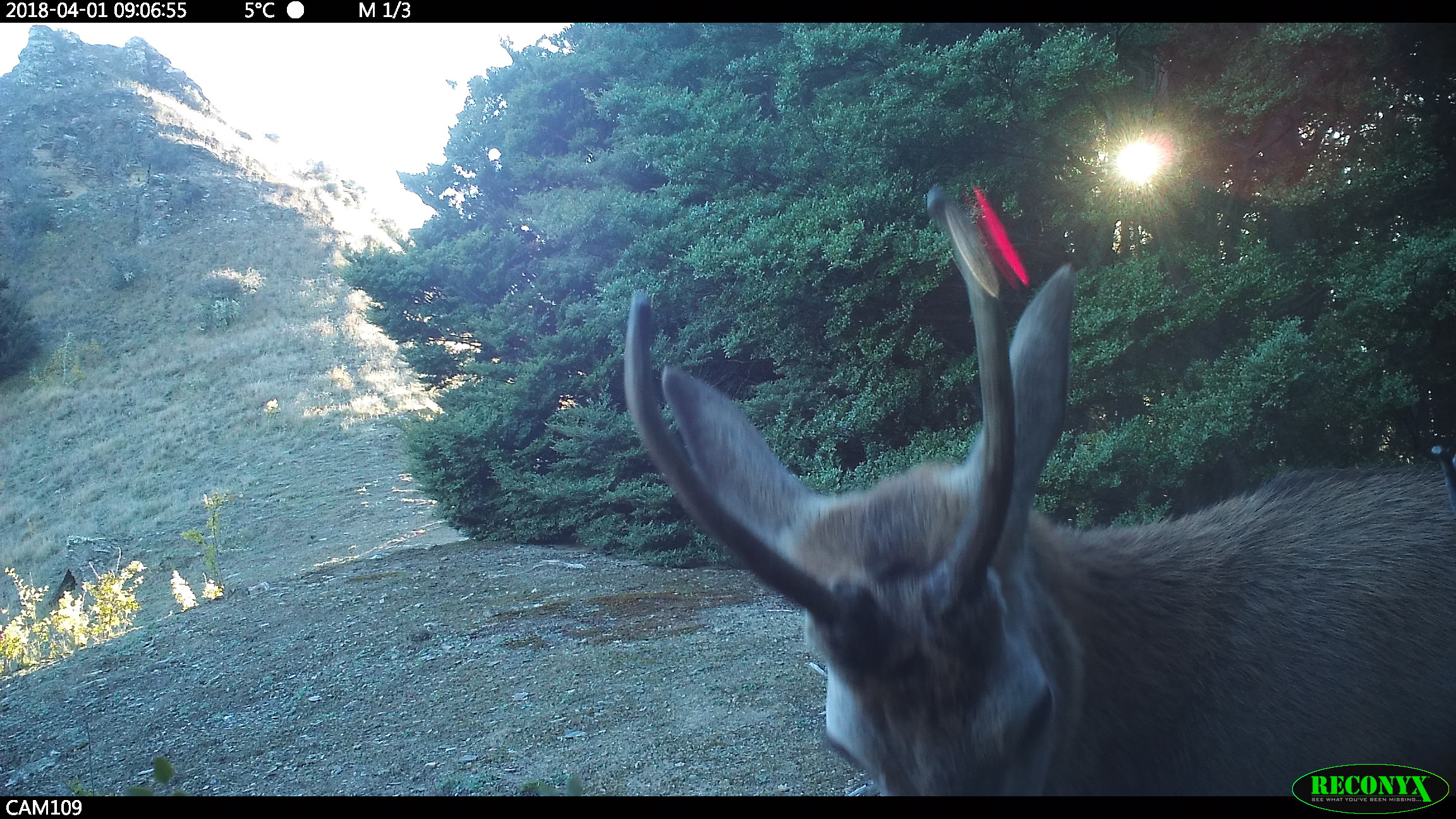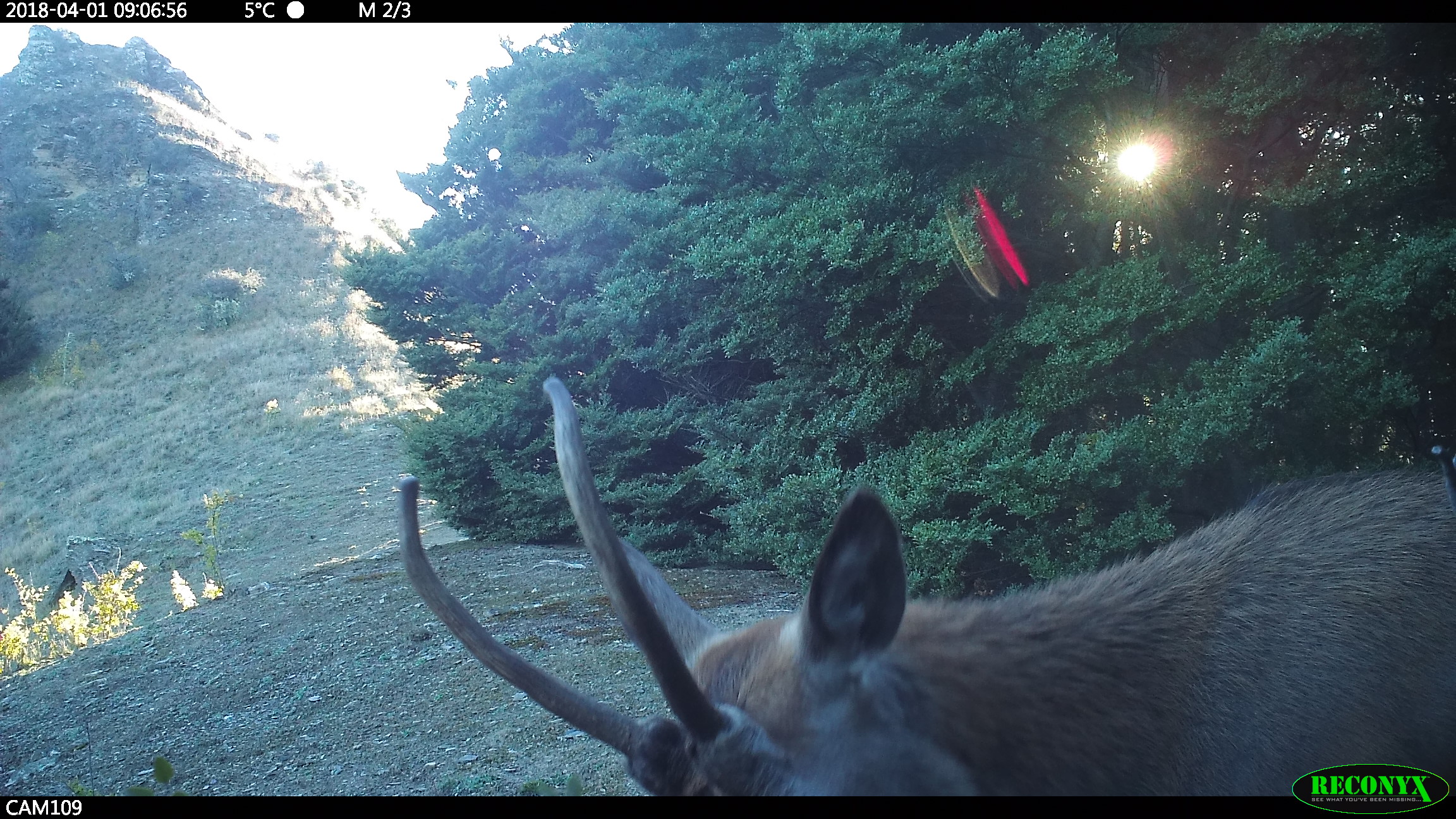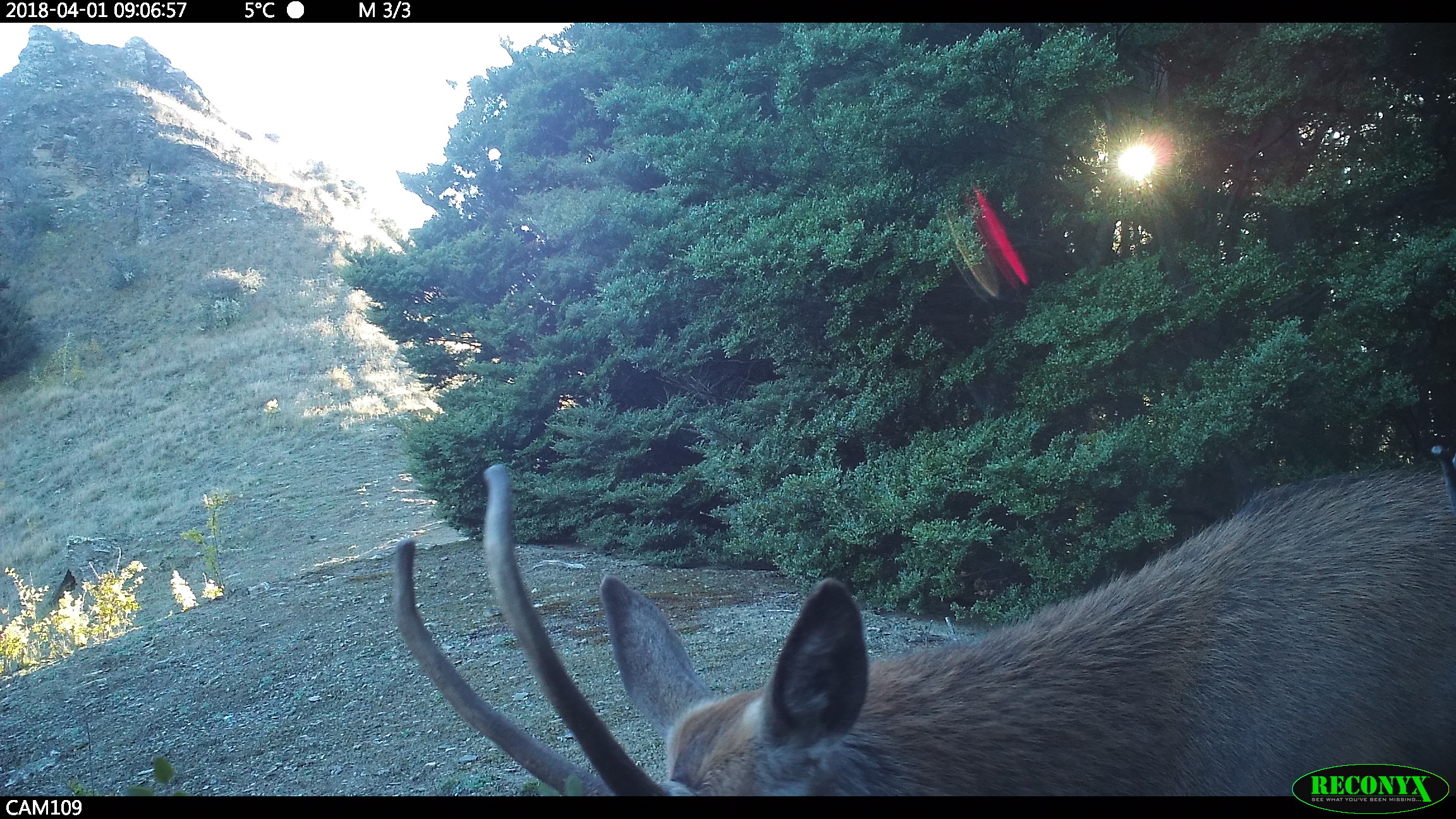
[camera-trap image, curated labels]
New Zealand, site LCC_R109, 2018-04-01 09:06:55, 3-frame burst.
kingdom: Animalia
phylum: Chordata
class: Mammalia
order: Artiodactyla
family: Cervidae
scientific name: Cervidae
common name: deer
Deer (Cervidae).